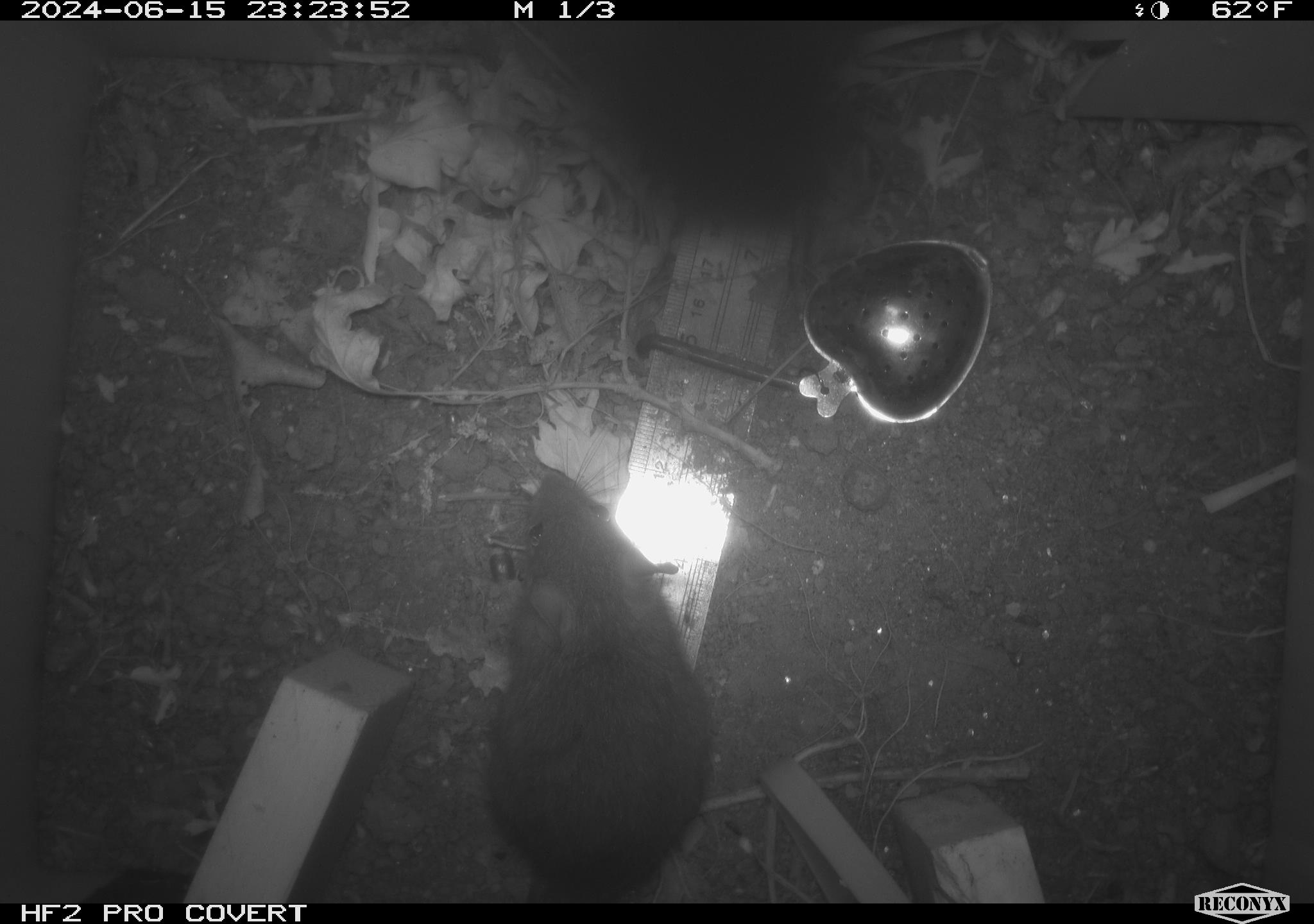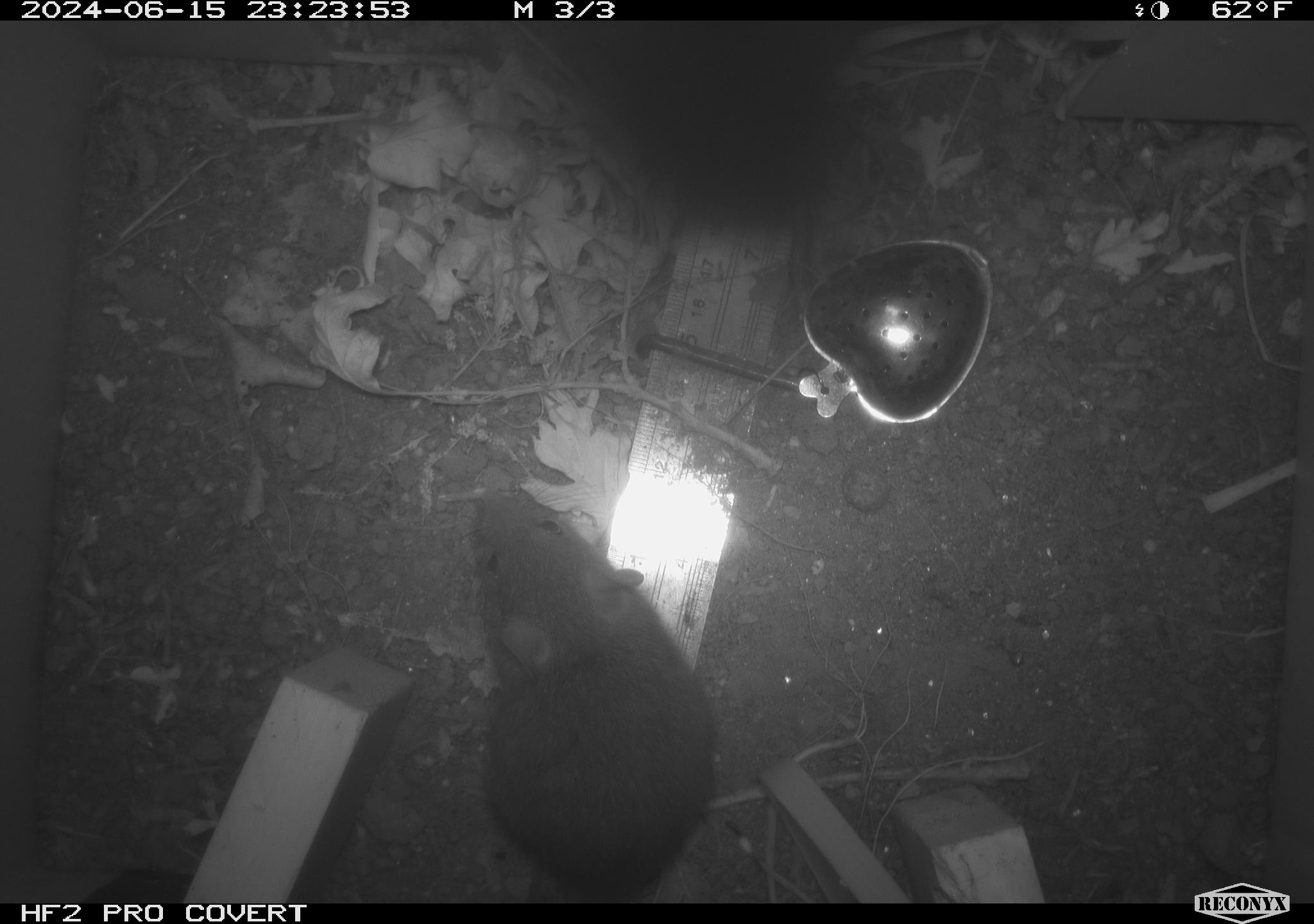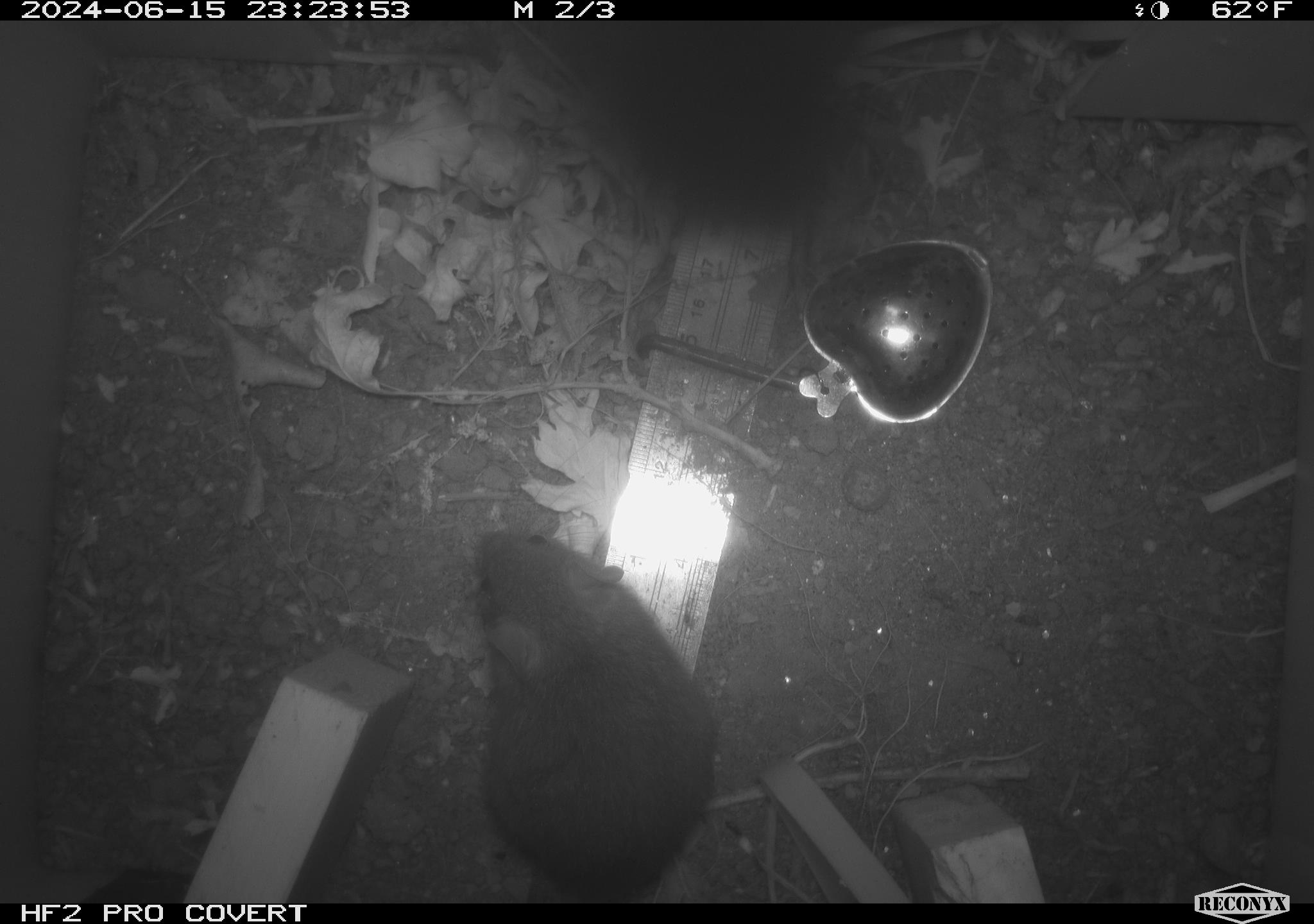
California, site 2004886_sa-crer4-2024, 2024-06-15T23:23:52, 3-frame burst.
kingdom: Animalia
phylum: Chordata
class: Mammalia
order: Rodentia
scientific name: Rodentia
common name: rodent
Rodent (Rodentia).